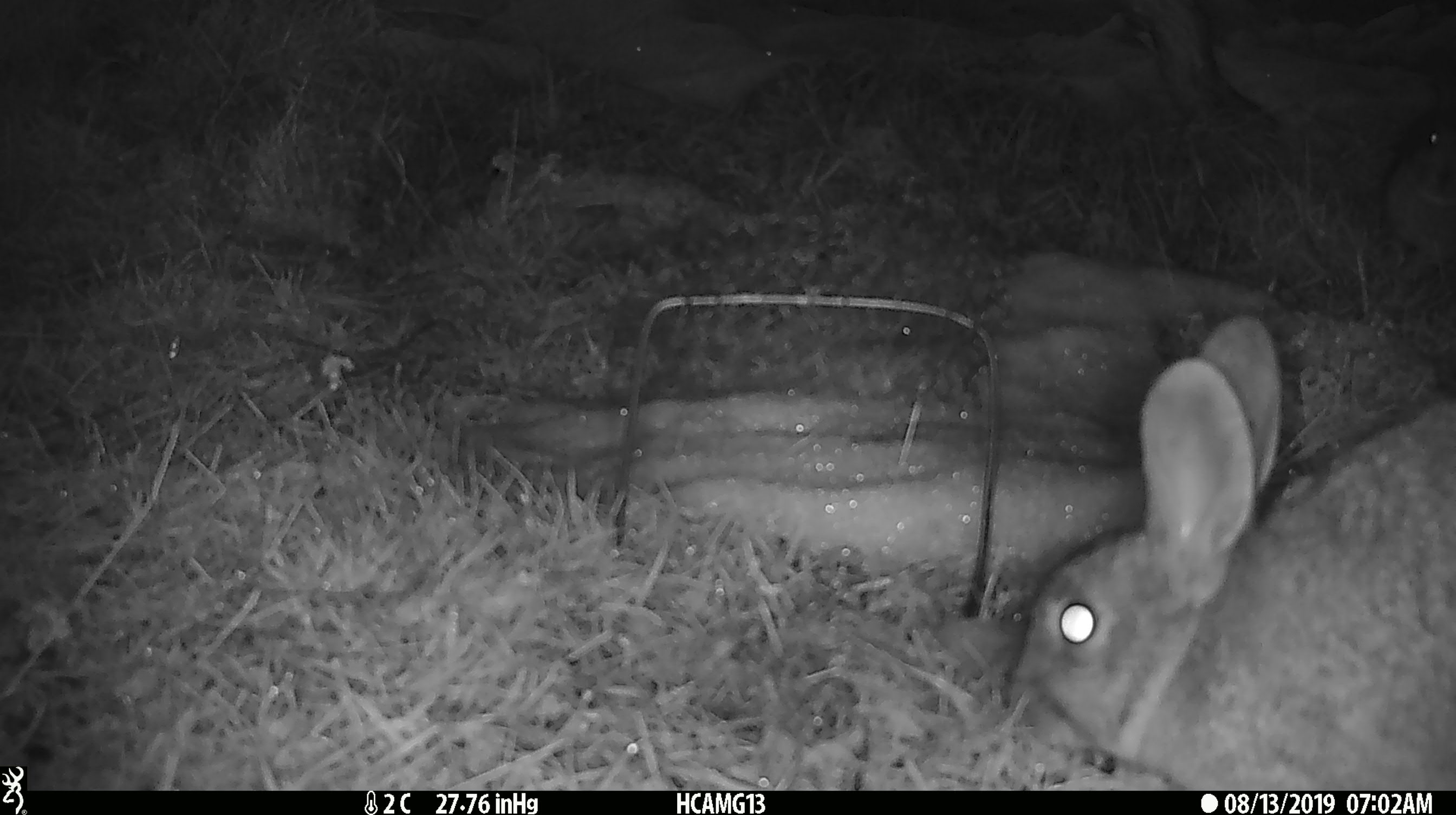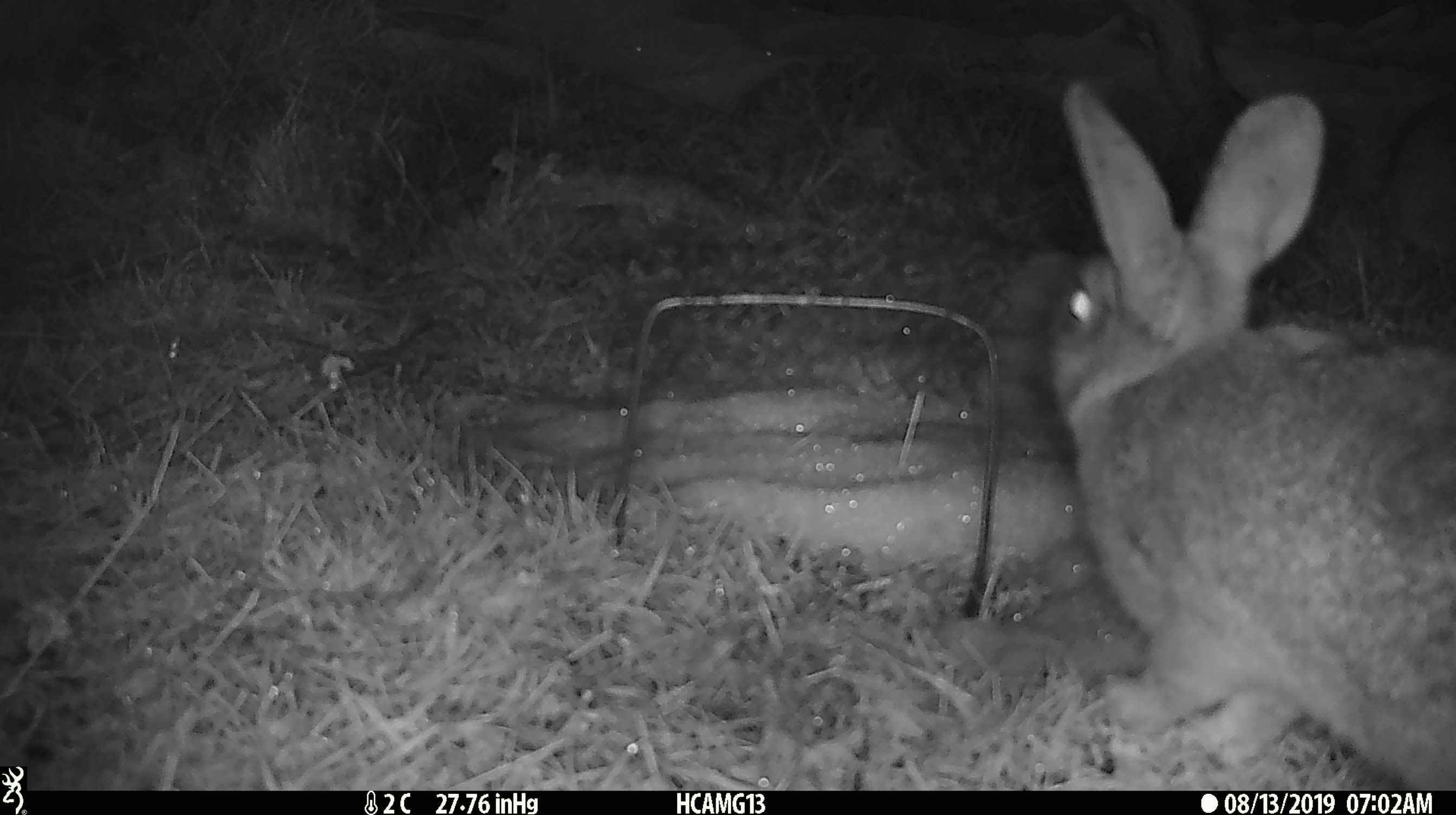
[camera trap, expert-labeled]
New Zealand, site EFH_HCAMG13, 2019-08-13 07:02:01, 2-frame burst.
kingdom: Animalia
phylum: Chordata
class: Mammalia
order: Lagomorpha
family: Leporidae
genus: Oryctolagus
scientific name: Oryctolagus cuniculus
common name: european rabbit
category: rabbit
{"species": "rabbit (european rabbit) (Oryctolagus cuniculus)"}